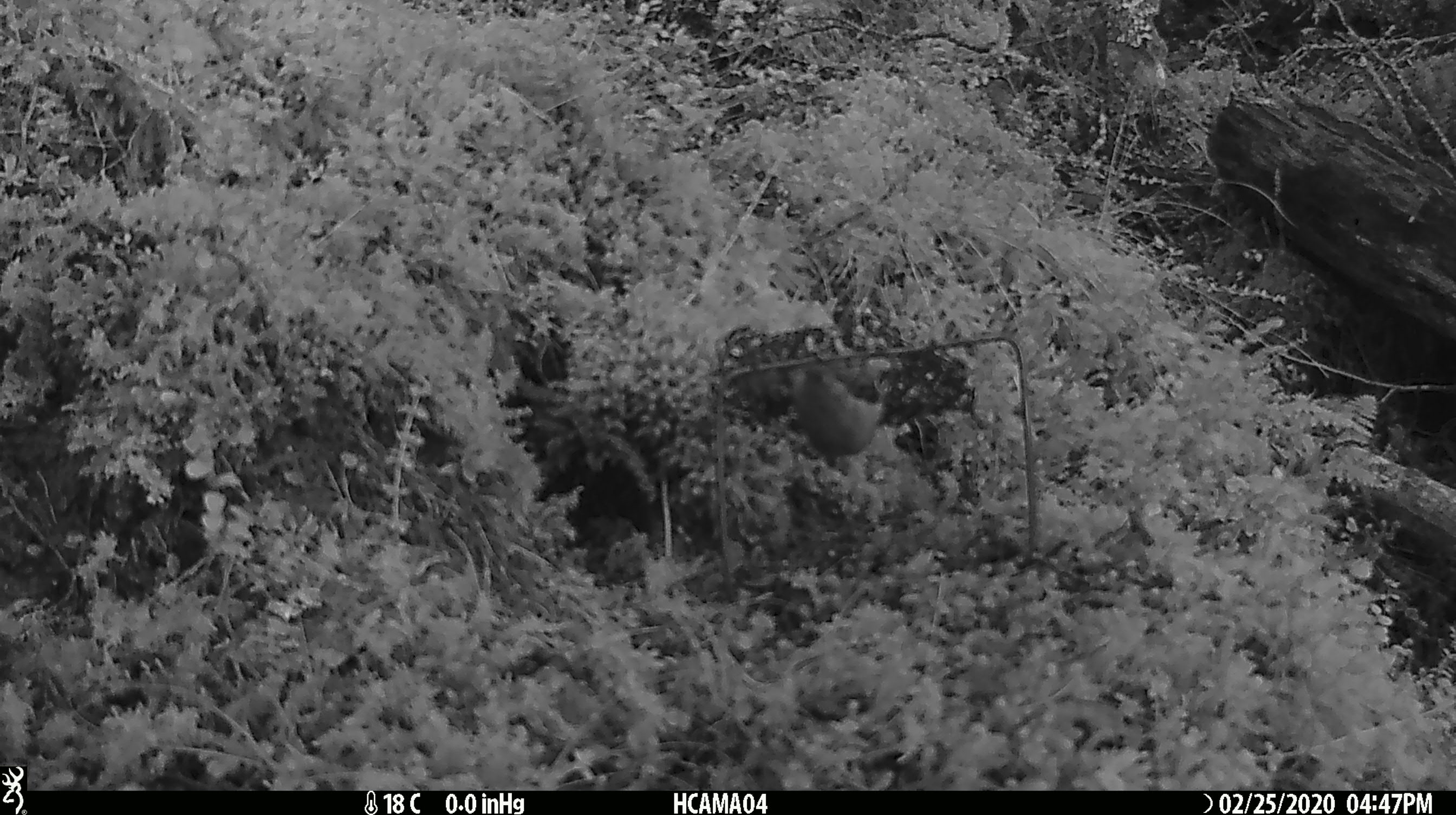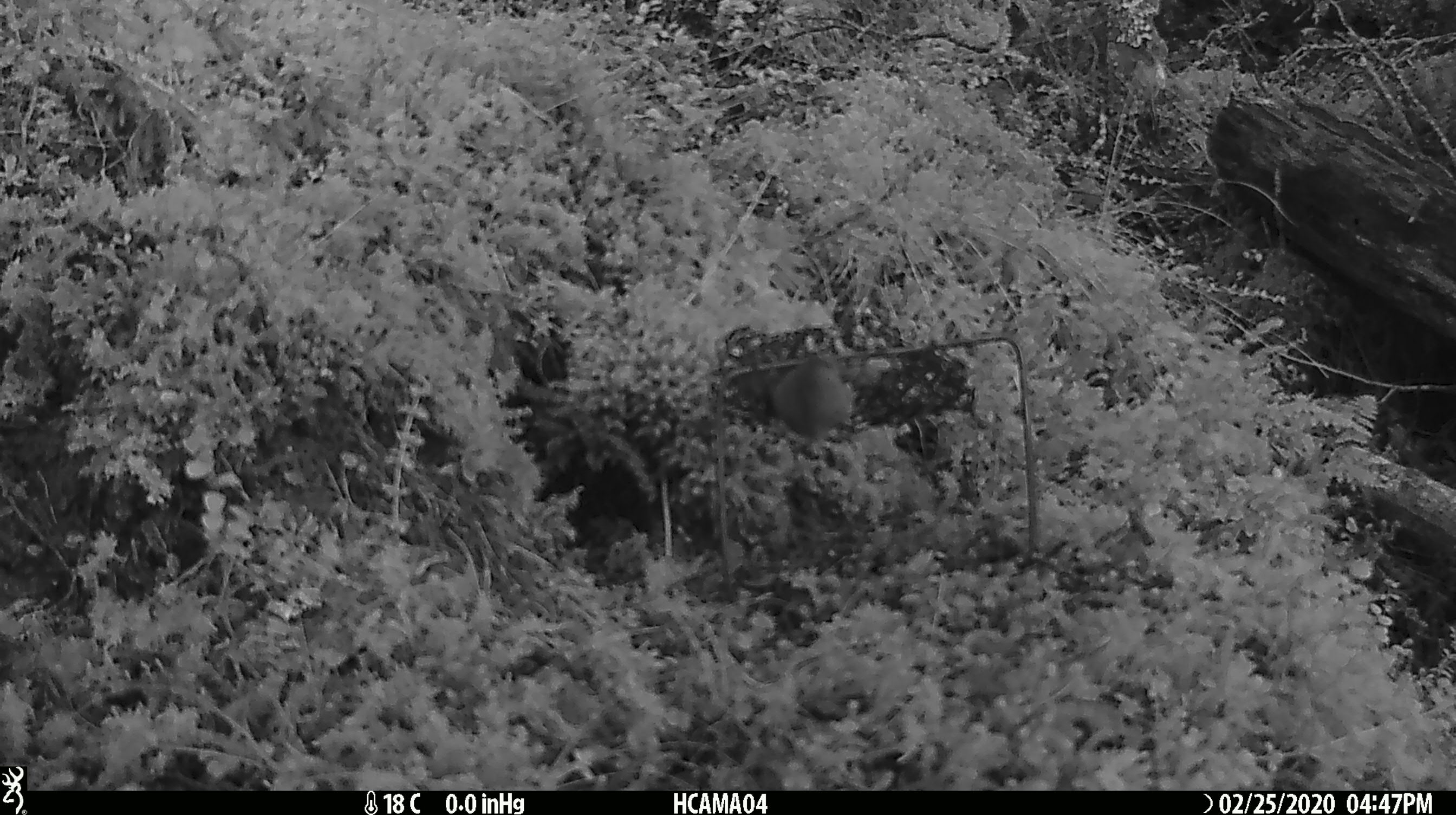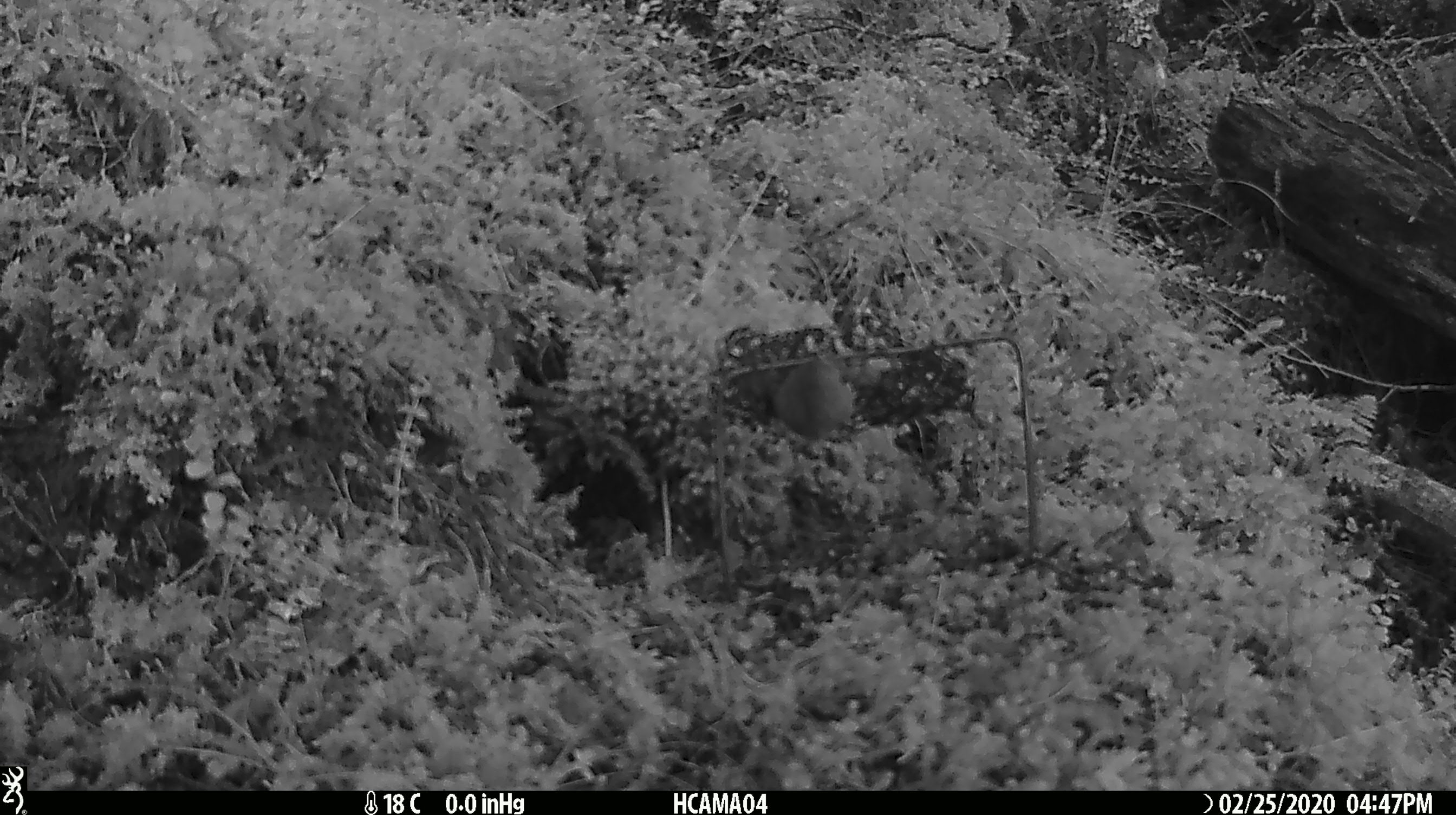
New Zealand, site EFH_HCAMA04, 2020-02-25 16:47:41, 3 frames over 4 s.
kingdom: Animalia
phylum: Chordata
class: Mammalia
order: Rodentia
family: Muridae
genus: Mus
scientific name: Mus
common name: mouse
Mouse (Mus).